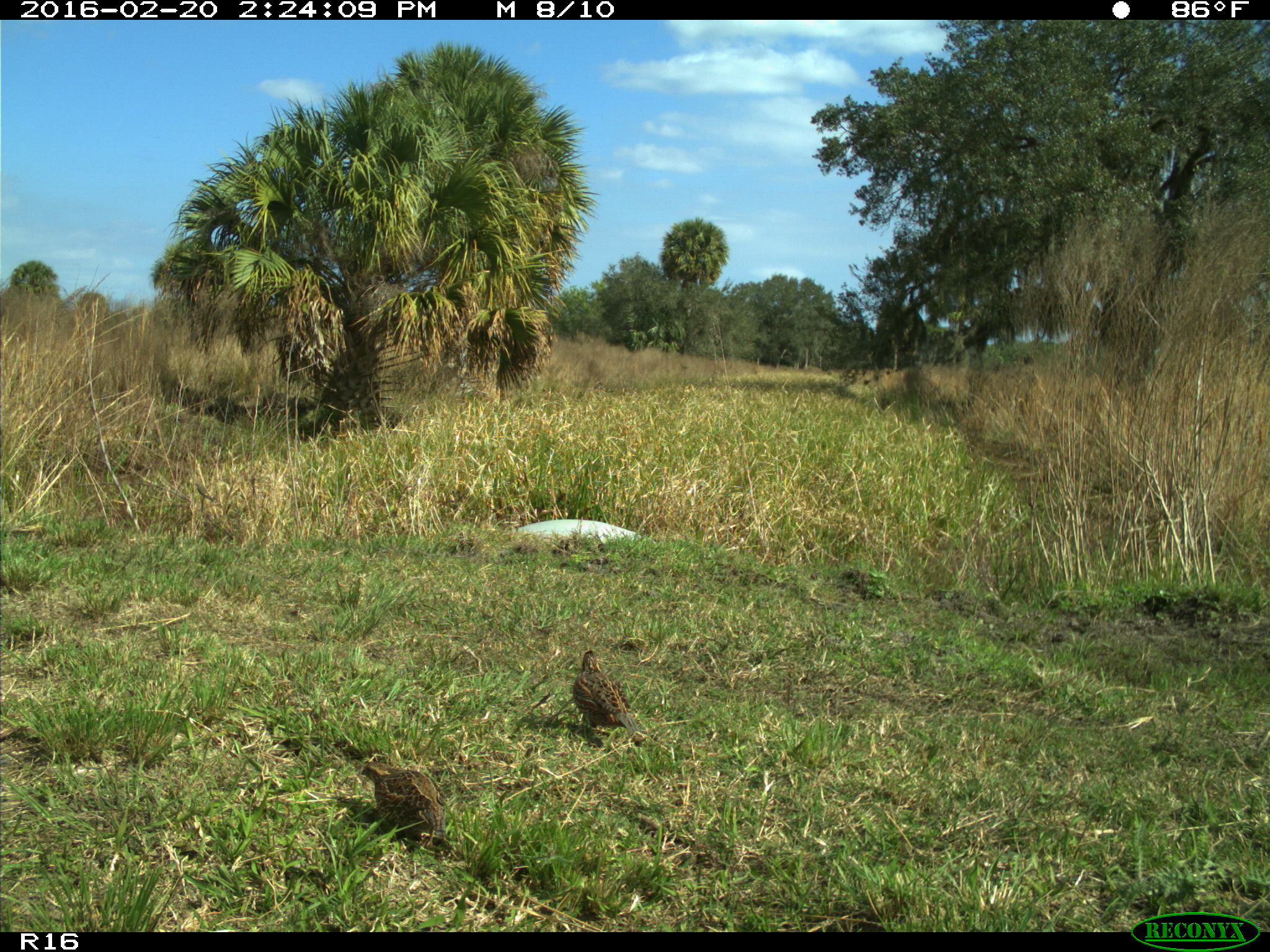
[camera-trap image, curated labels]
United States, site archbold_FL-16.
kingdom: Animalia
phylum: Chordata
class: Aves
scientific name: Aves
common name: birds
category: unidentified bird